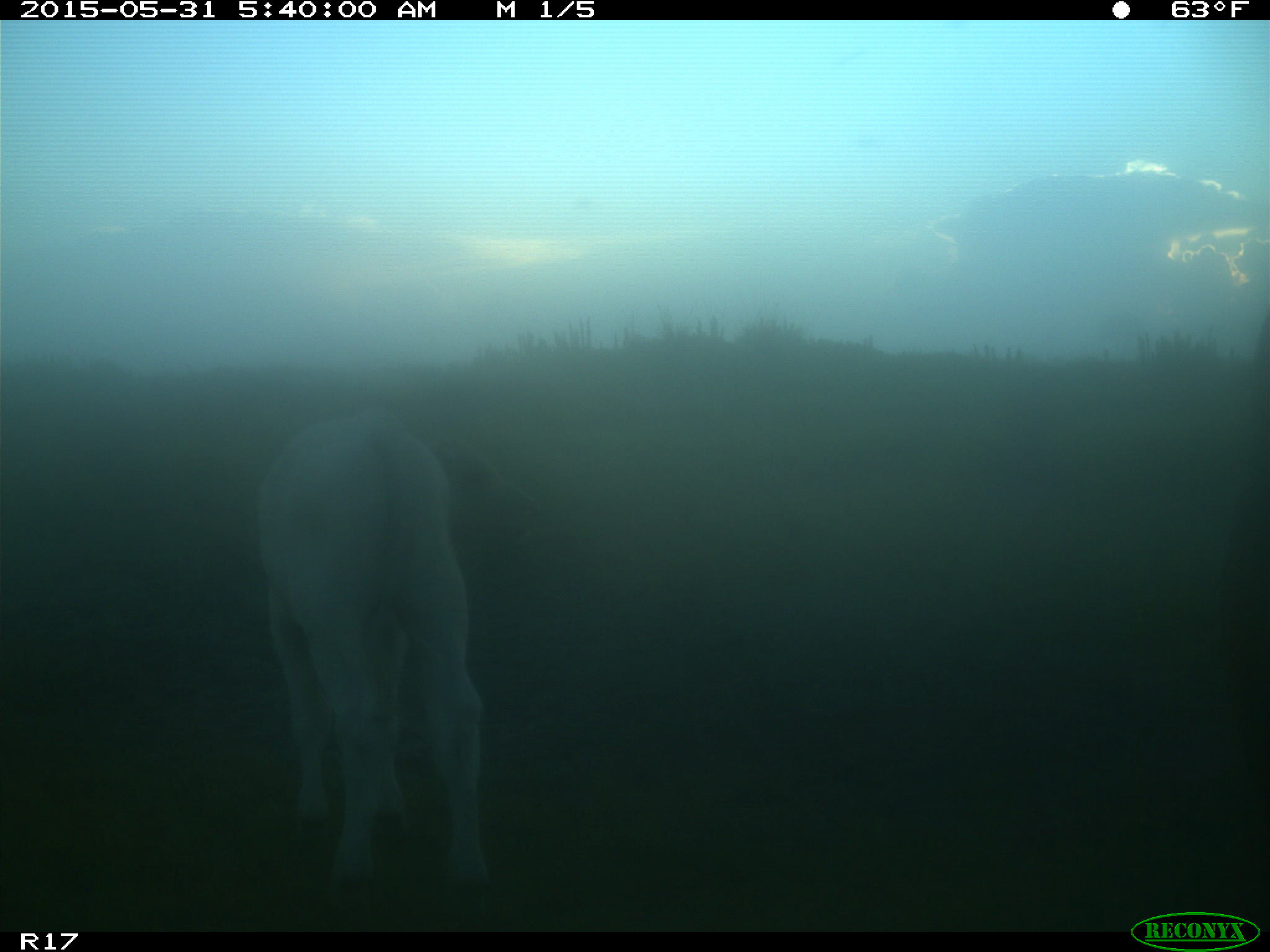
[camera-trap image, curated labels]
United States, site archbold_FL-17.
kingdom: Animalia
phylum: Chordata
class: Mammalia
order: Artiodactyla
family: Bovidae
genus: Bos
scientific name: Bos taurus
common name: domestic cow